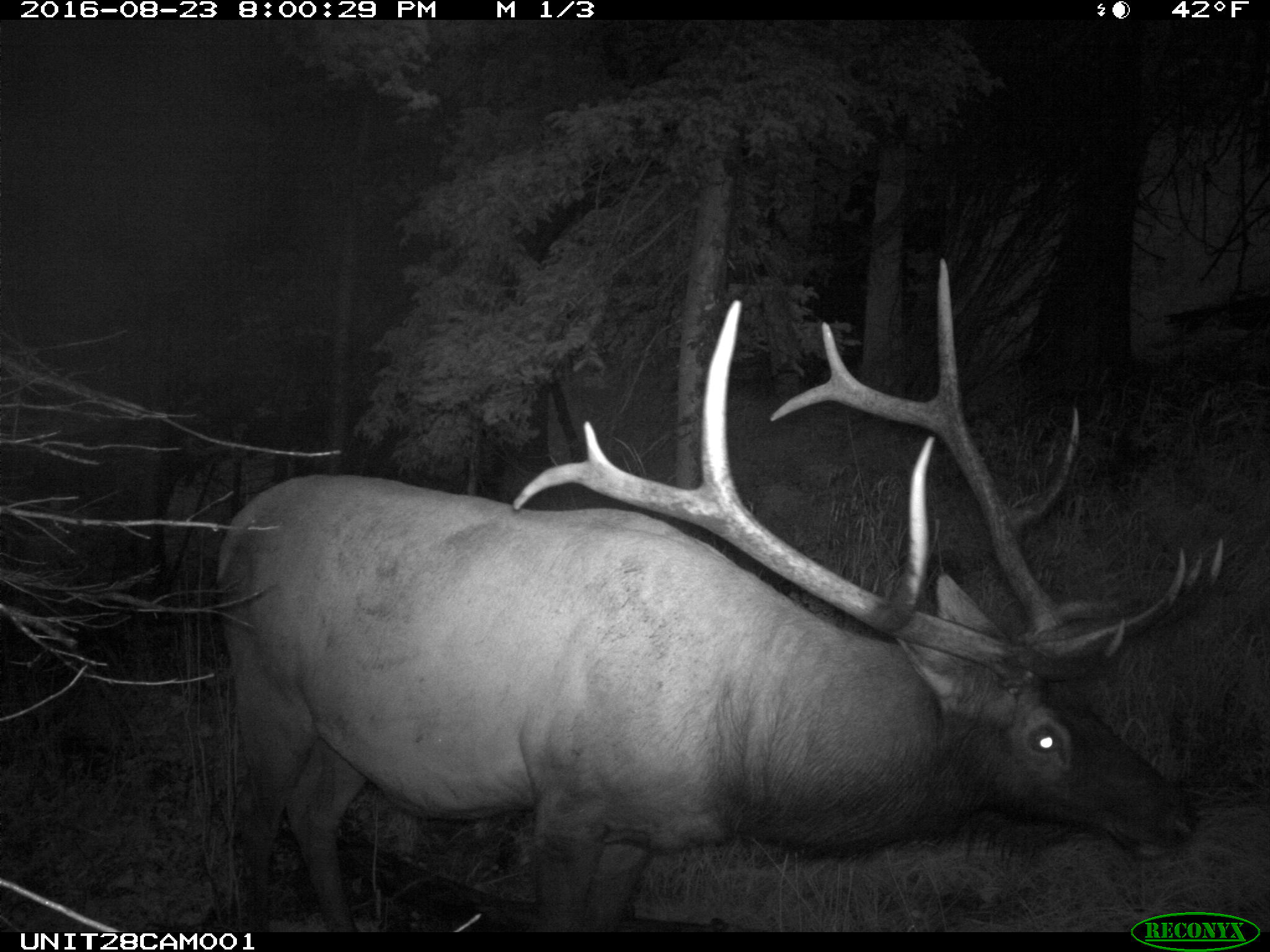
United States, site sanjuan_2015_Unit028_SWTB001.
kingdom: Animalia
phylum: Chordata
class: Mammalia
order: Artiodactyla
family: Cervidae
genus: Cervus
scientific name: Cervus elaphus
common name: red deer